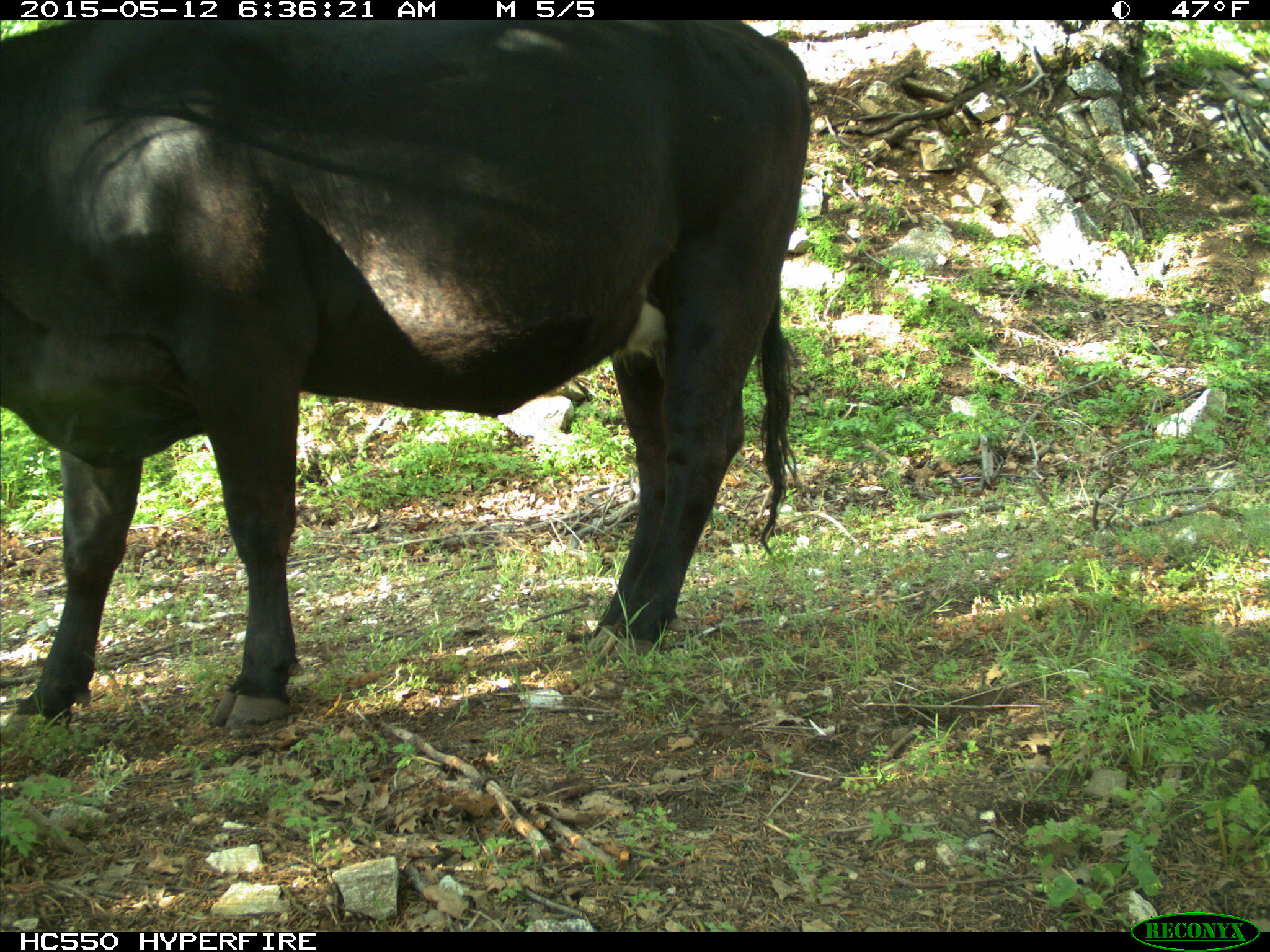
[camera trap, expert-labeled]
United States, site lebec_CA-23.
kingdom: Animalia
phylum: Chordata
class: Mammalia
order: Artiodactyla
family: Bovidae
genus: Bos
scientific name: Bos taurus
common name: domestic cow